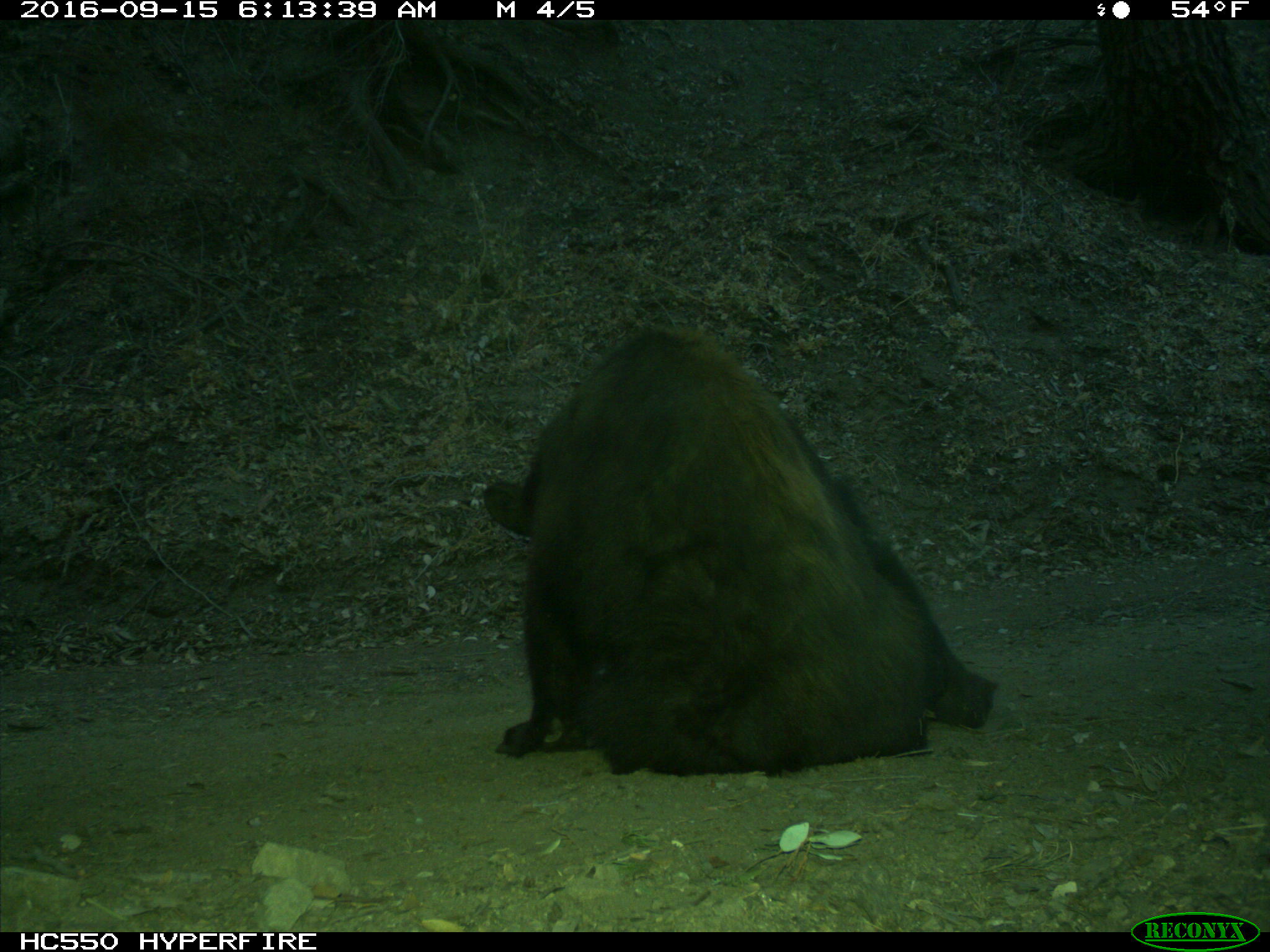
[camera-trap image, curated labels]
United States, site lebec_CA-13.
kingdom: Animalia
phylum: Chordata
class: Mammalia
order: Carnivora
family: Ursidae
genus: Ursus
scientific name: Ursus americanus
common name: american black bear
Ursus americanus (american black bear).